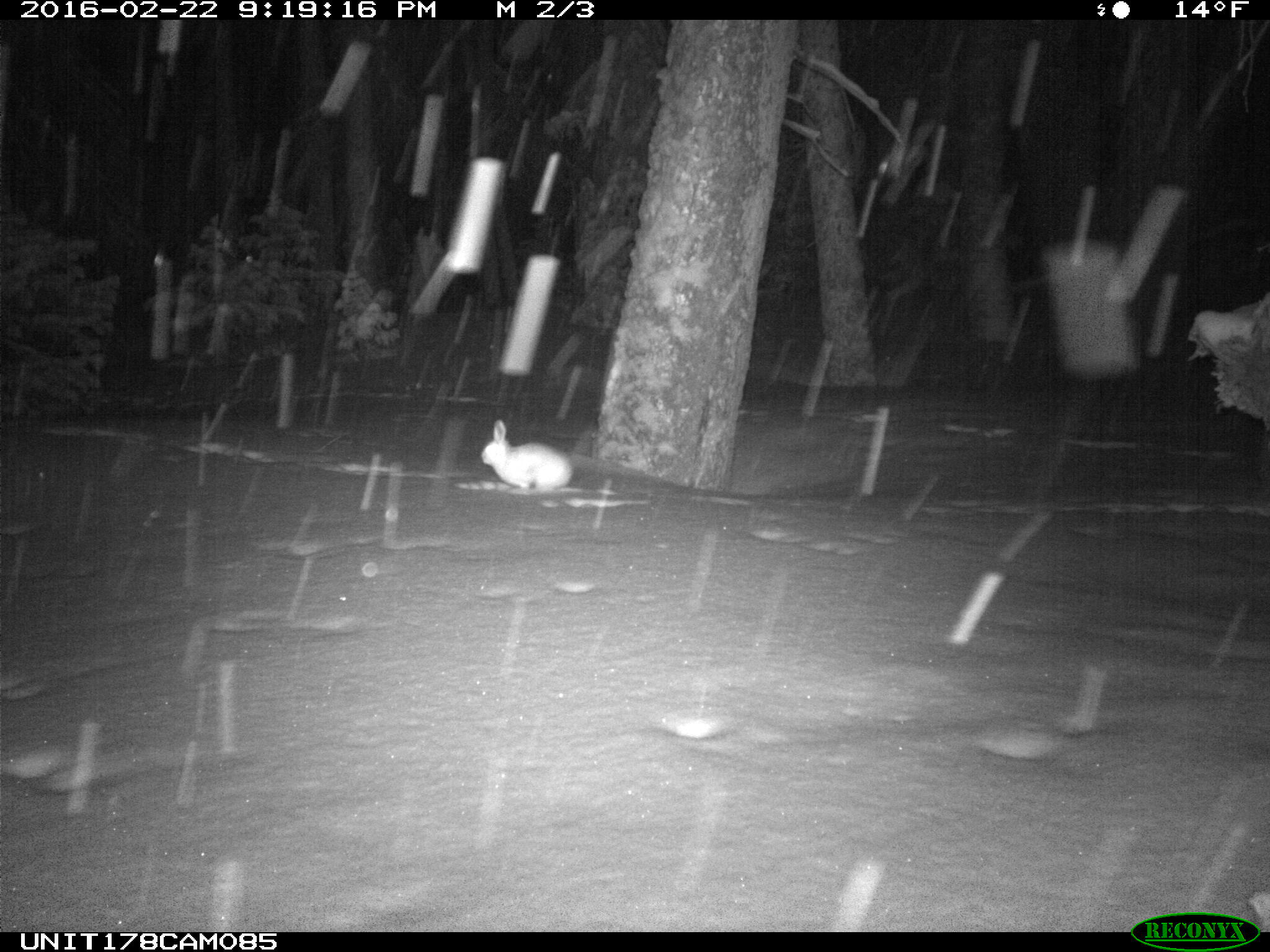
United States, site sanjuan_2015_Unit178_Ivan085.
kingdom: Animalia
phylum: Chordata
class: Mammalia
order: Lagomorpha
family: Leporidae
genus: Lepus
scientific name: Lepus americanus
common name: snowshoe hare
Lepus americanus (snowshoe hare).